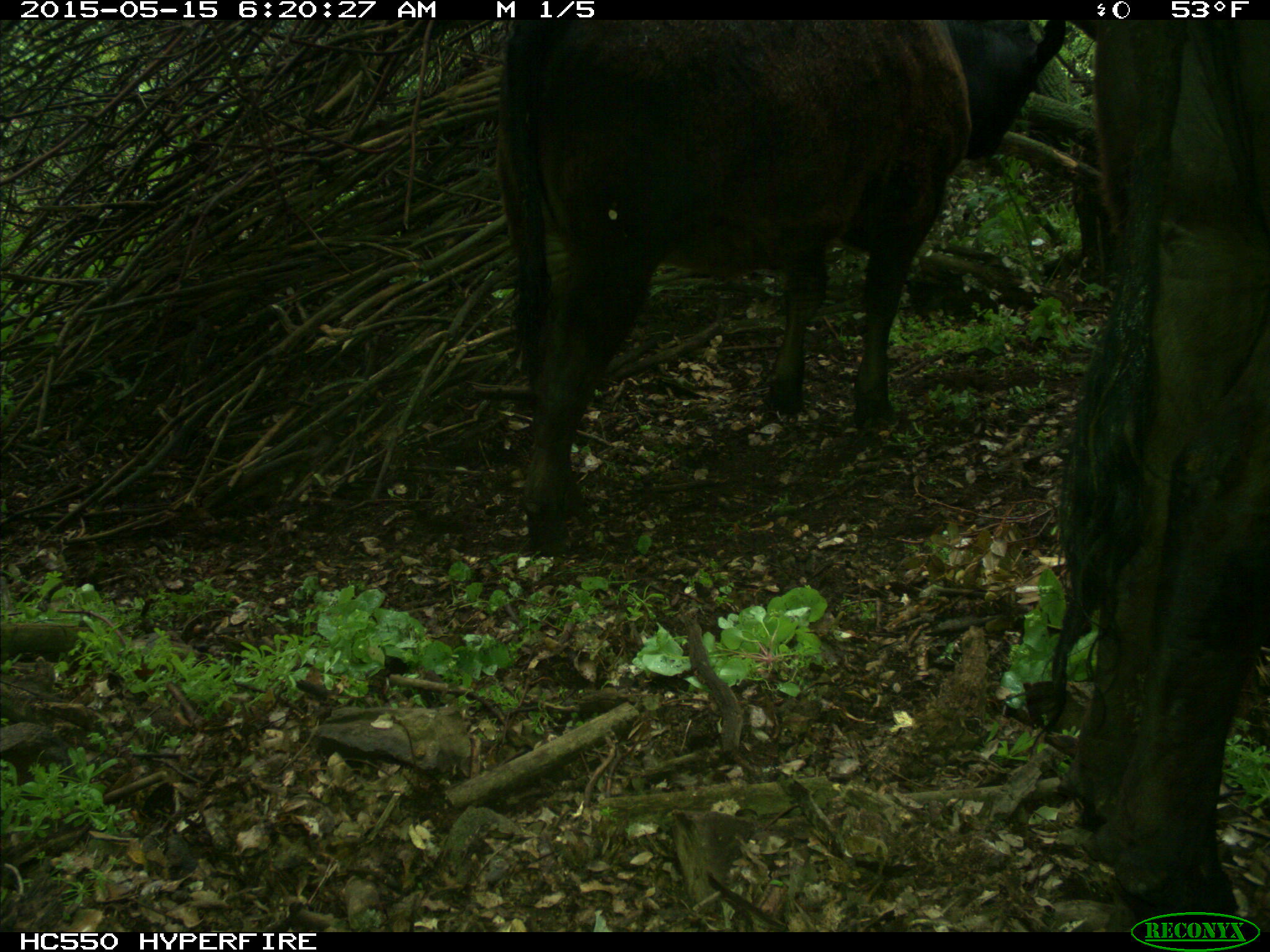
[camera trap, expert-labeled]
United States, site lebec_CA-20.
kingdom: Animalia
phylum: Chordata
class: Mammalia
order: Artiodactyla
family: Bovidae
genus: Bos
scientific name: Bos taurus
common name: domestic cow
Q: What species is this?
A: Bos taurus (domestic cow).